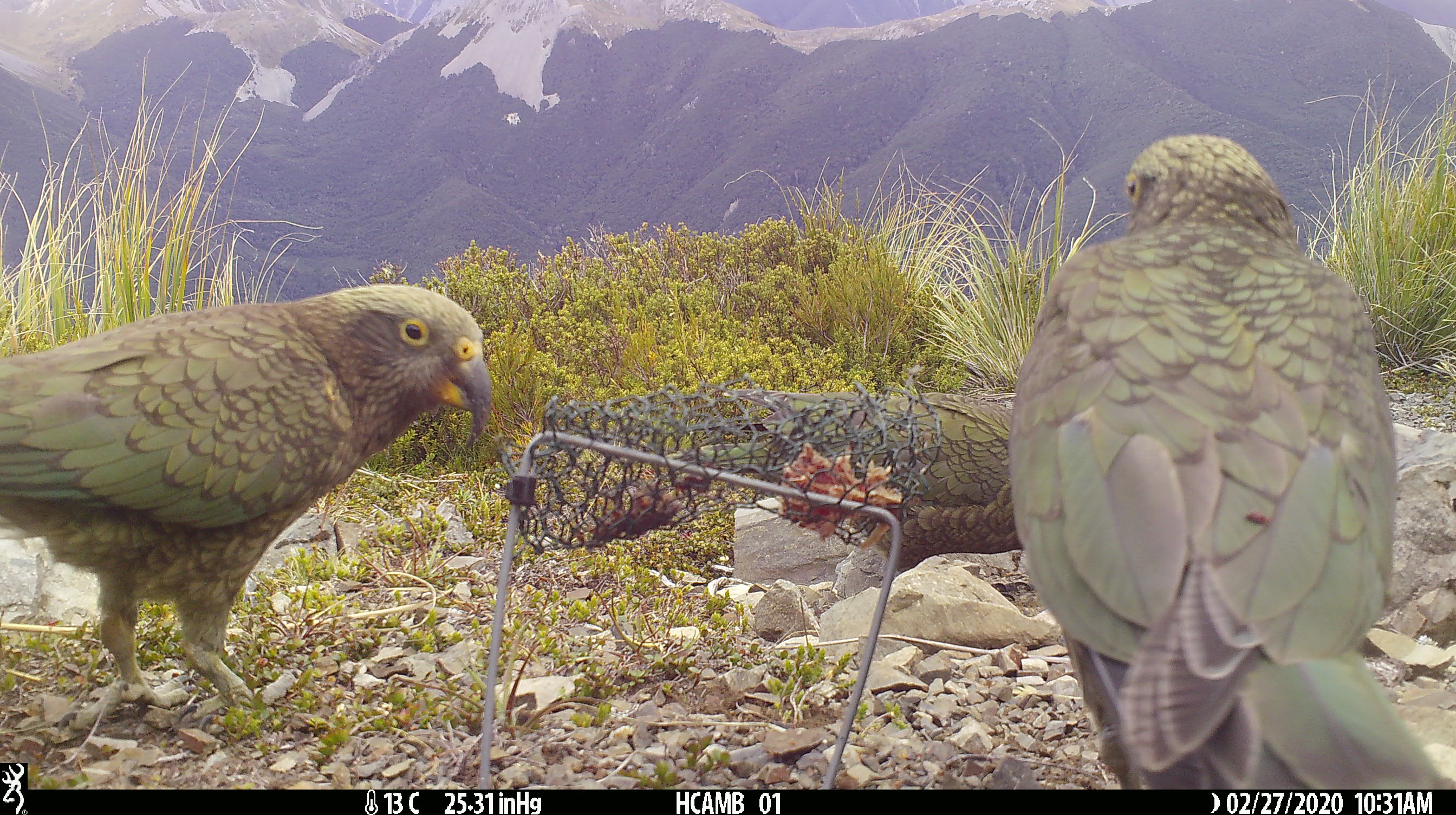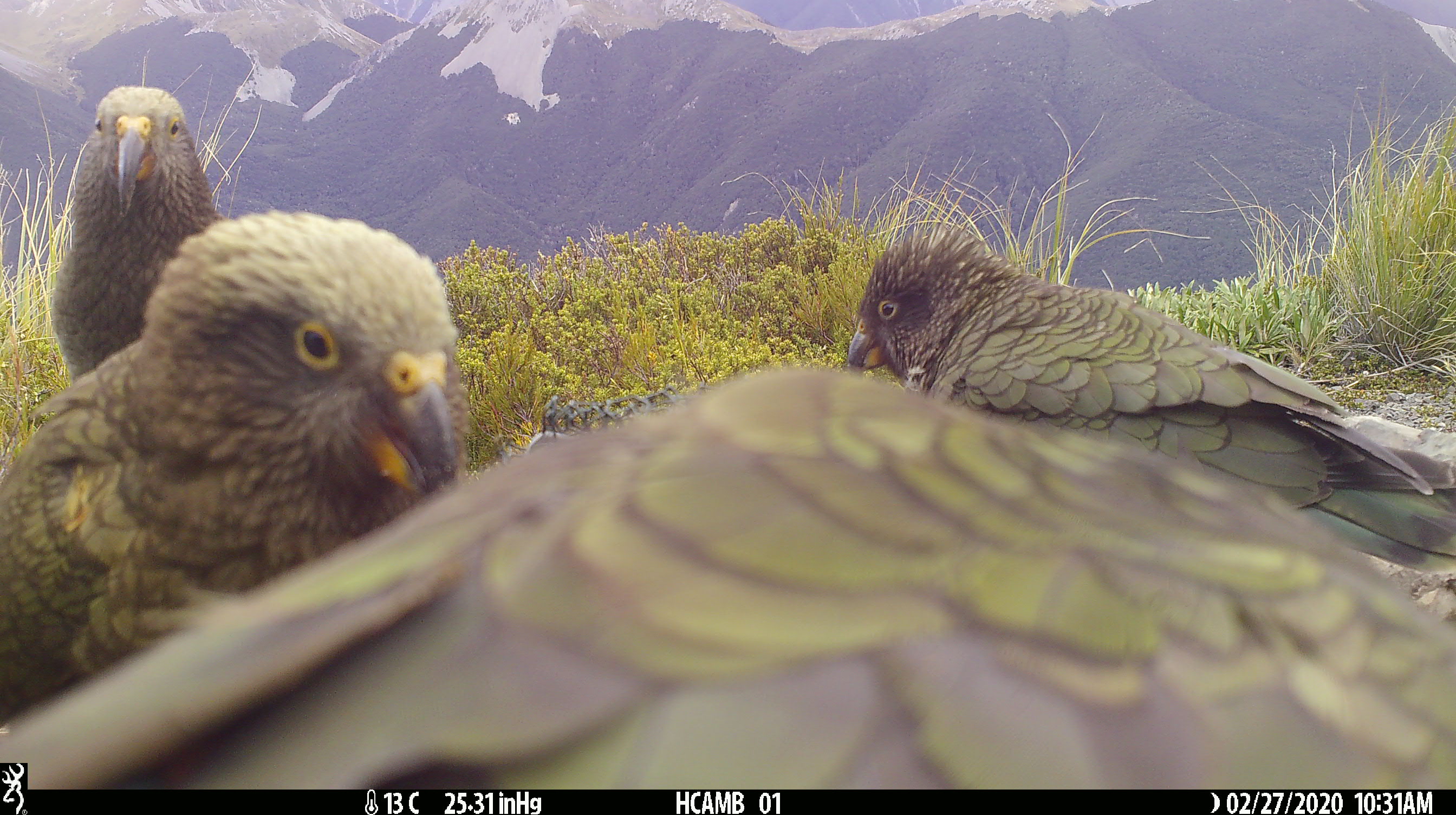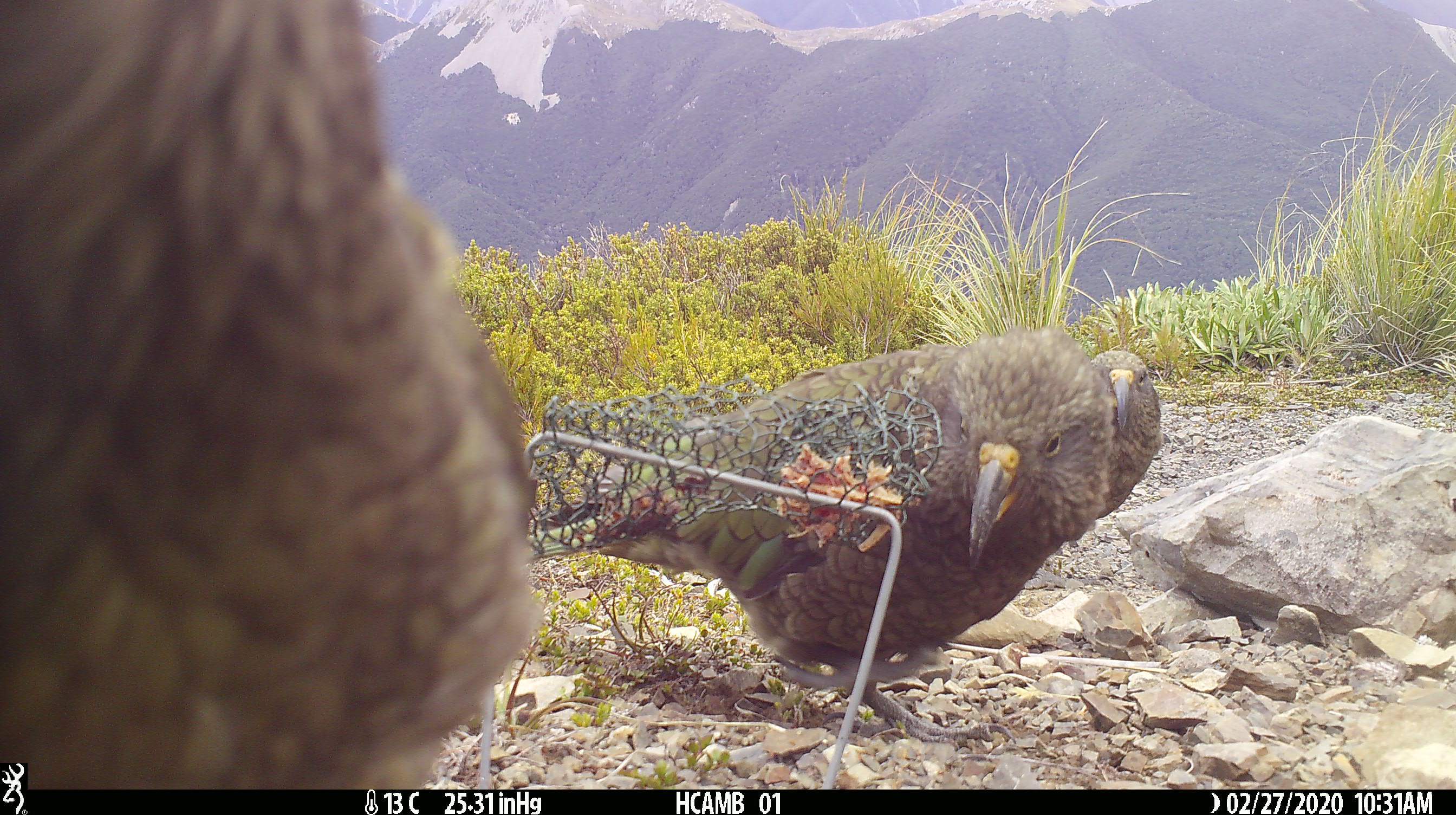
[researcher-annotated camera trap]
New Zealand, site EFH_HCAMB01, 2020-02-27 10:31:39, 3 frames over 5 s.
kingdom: Animalia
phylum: Chordata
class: Aves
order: Psittaciformes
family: Strigopidae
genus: Nestor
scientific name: Nestor notabilis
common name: kea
Kea (Nestor notabilis).